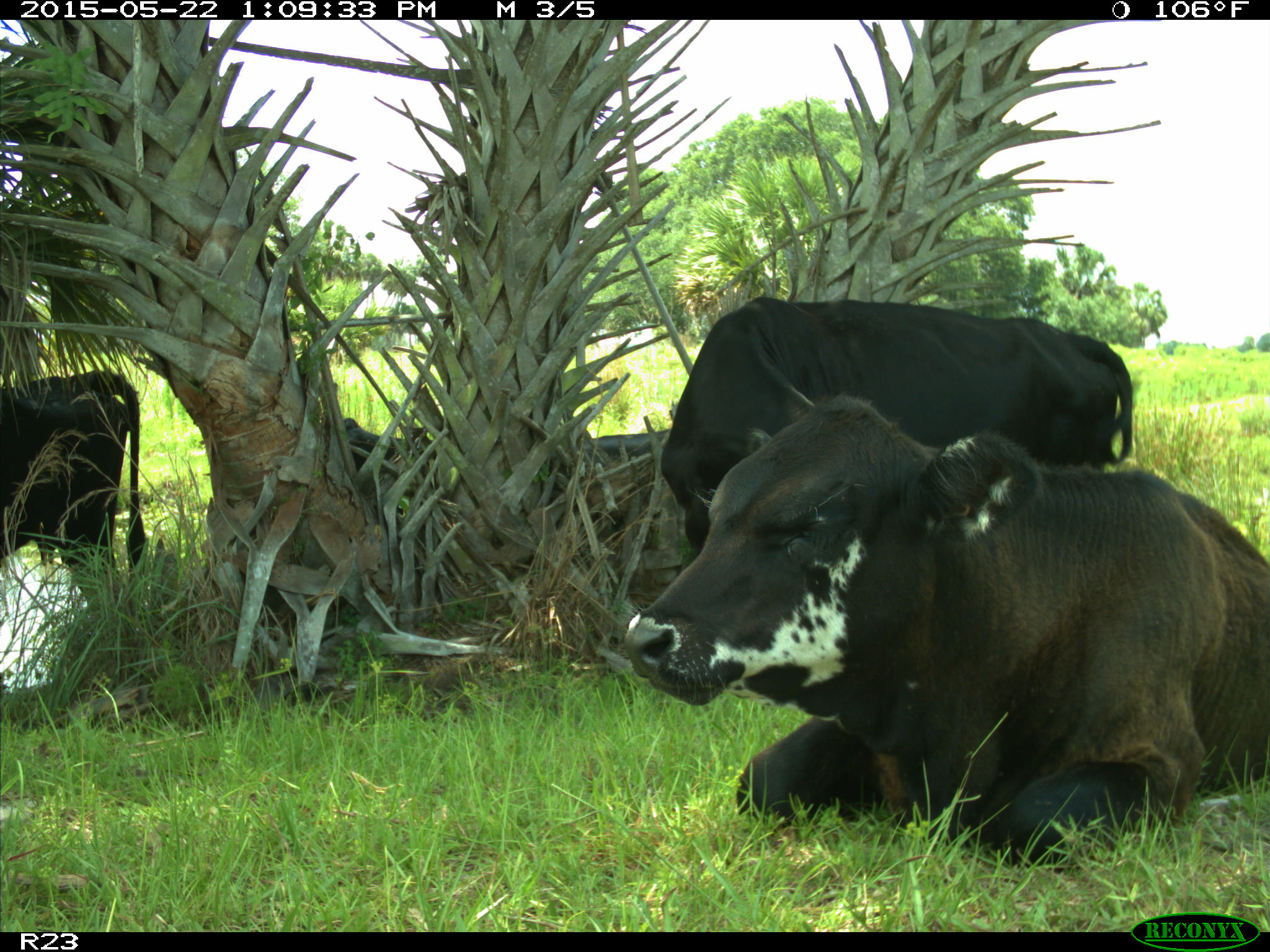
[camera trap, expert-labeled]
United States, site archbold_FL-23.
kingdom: Animalia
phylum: Chordata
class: Mammalia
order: Artiodactyla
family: Bovidae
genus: Bos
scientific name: Bos taurus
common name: domestic cow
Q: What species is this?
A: Bos taurus (domestic cow).